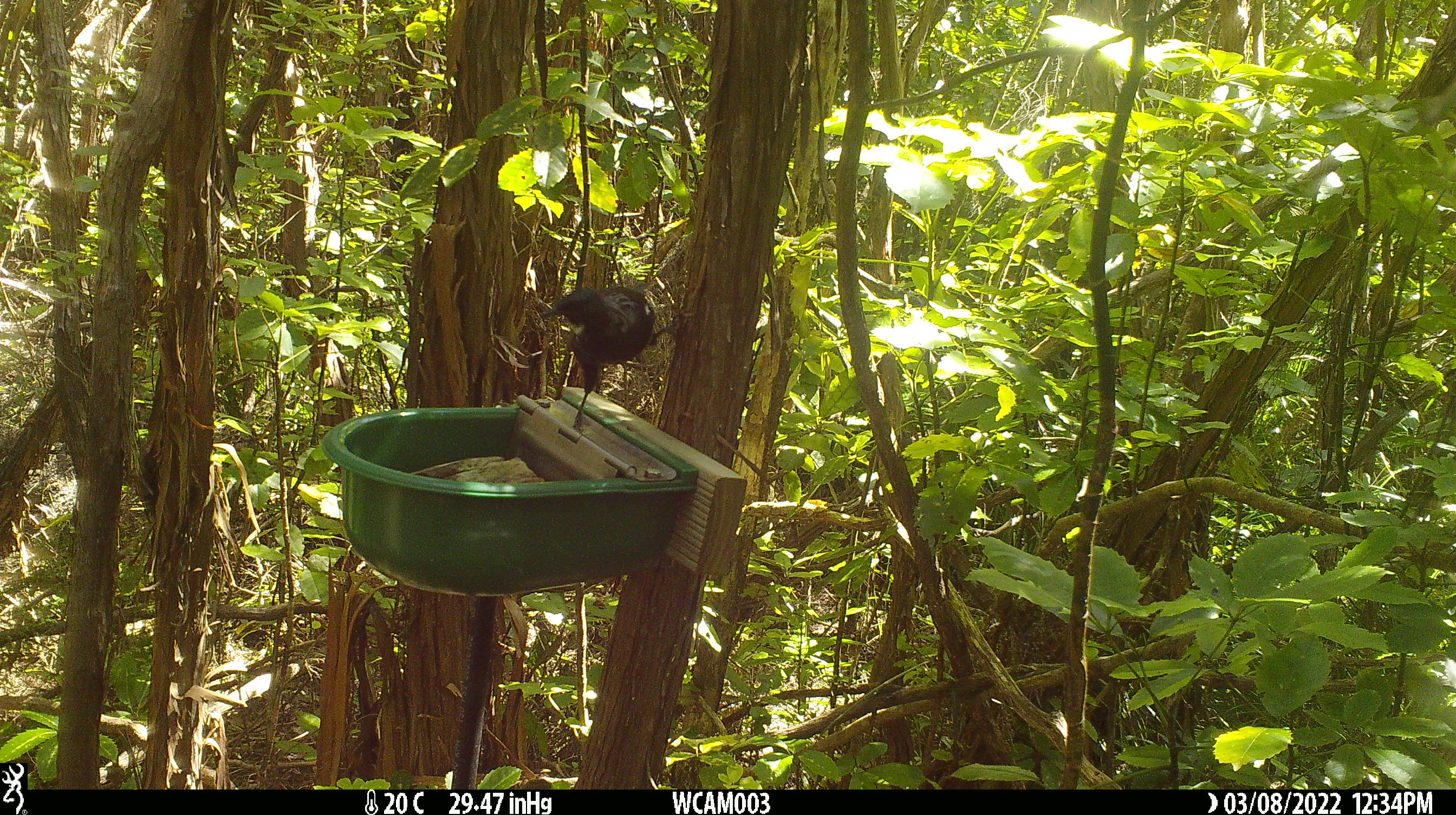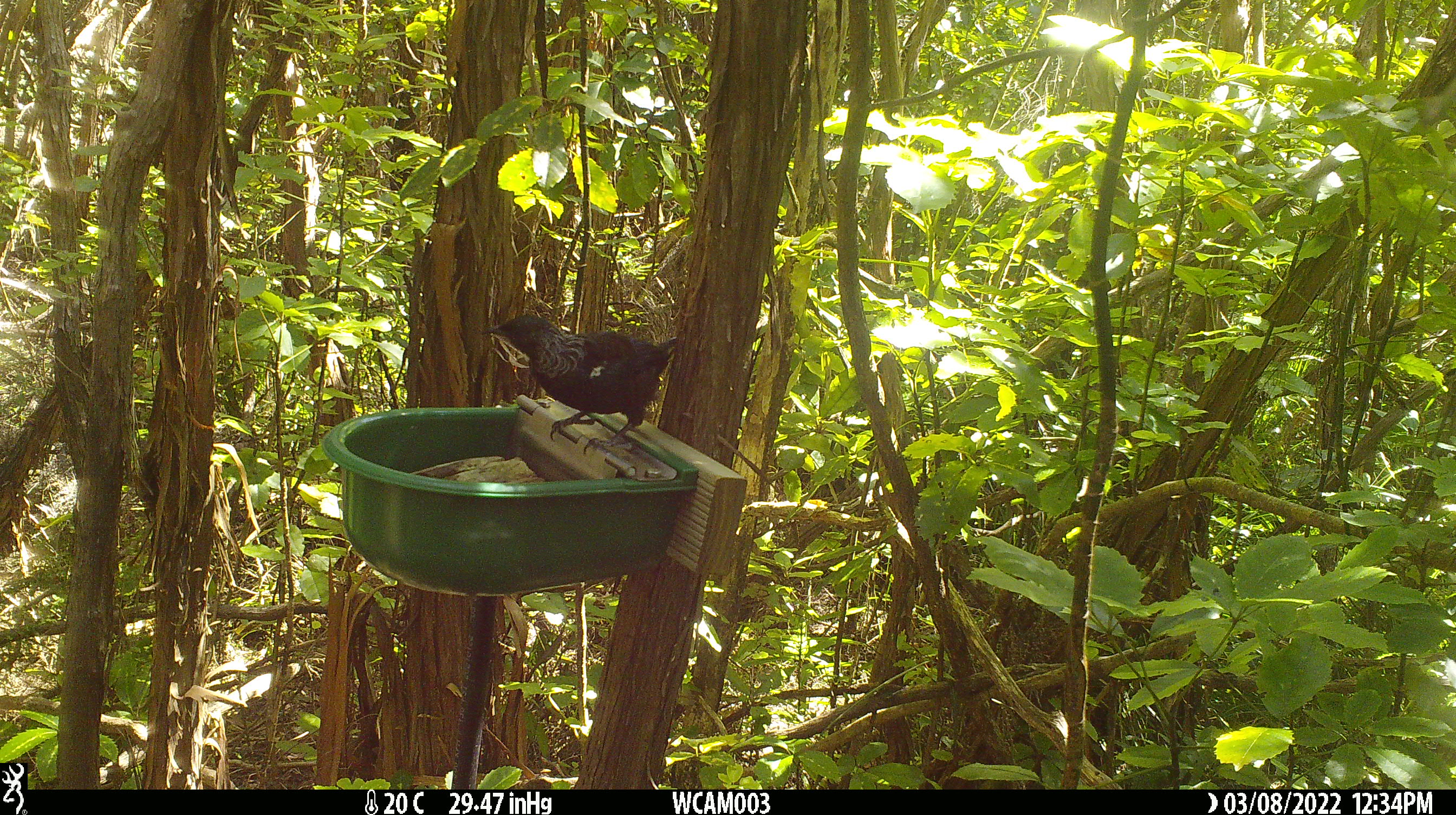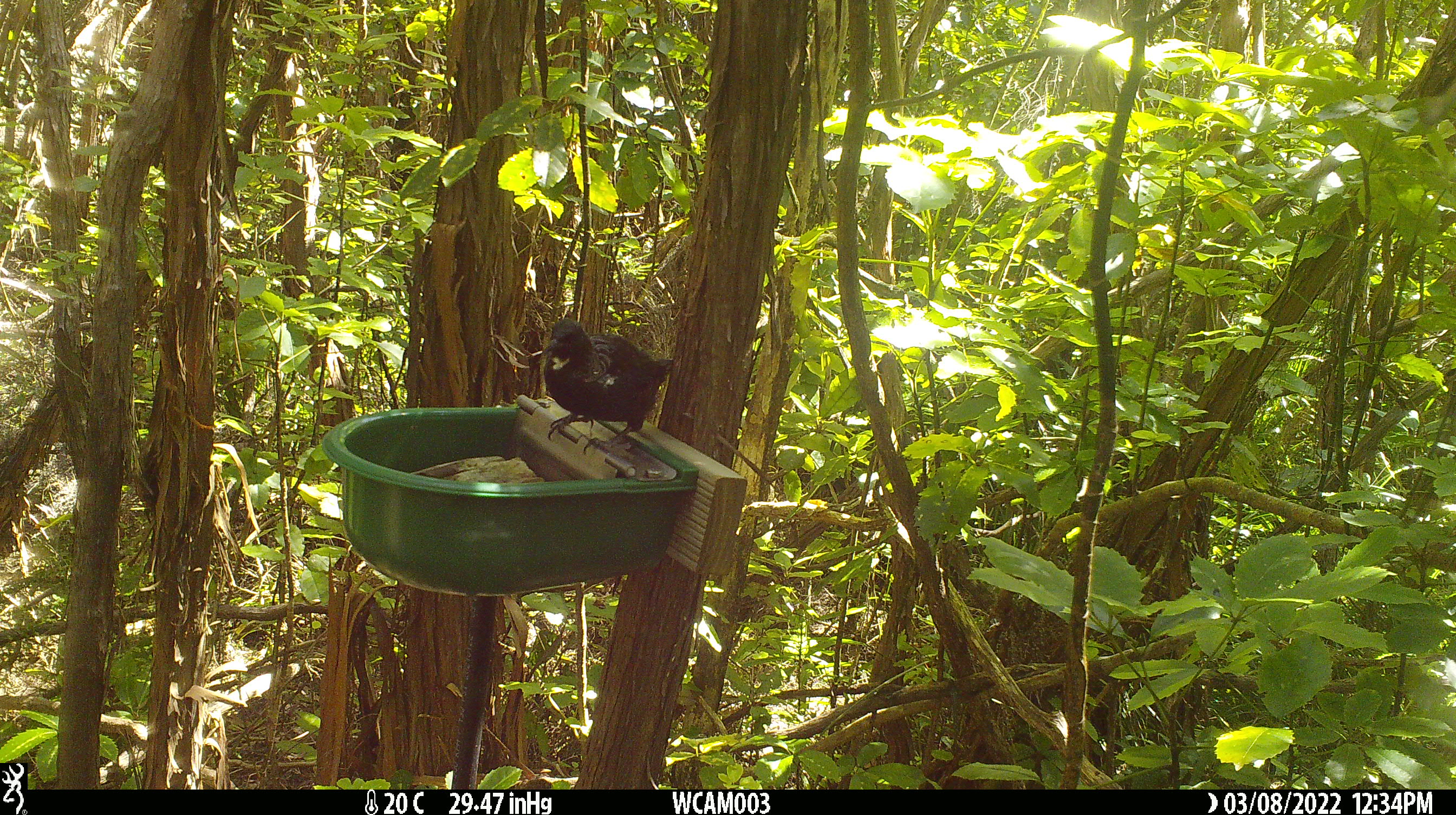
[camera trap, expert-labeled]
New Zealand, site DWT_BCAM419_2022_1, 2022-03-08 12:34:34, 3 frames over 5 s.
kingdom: Animalia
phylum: Chordata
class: Aves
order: Passeriformes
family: Meliphagidae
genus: Prosthemadera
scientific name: Prosthemadera novaeseelandiae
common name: tui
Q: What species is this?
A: Tui (Prosthemadera novaeseelandiae).